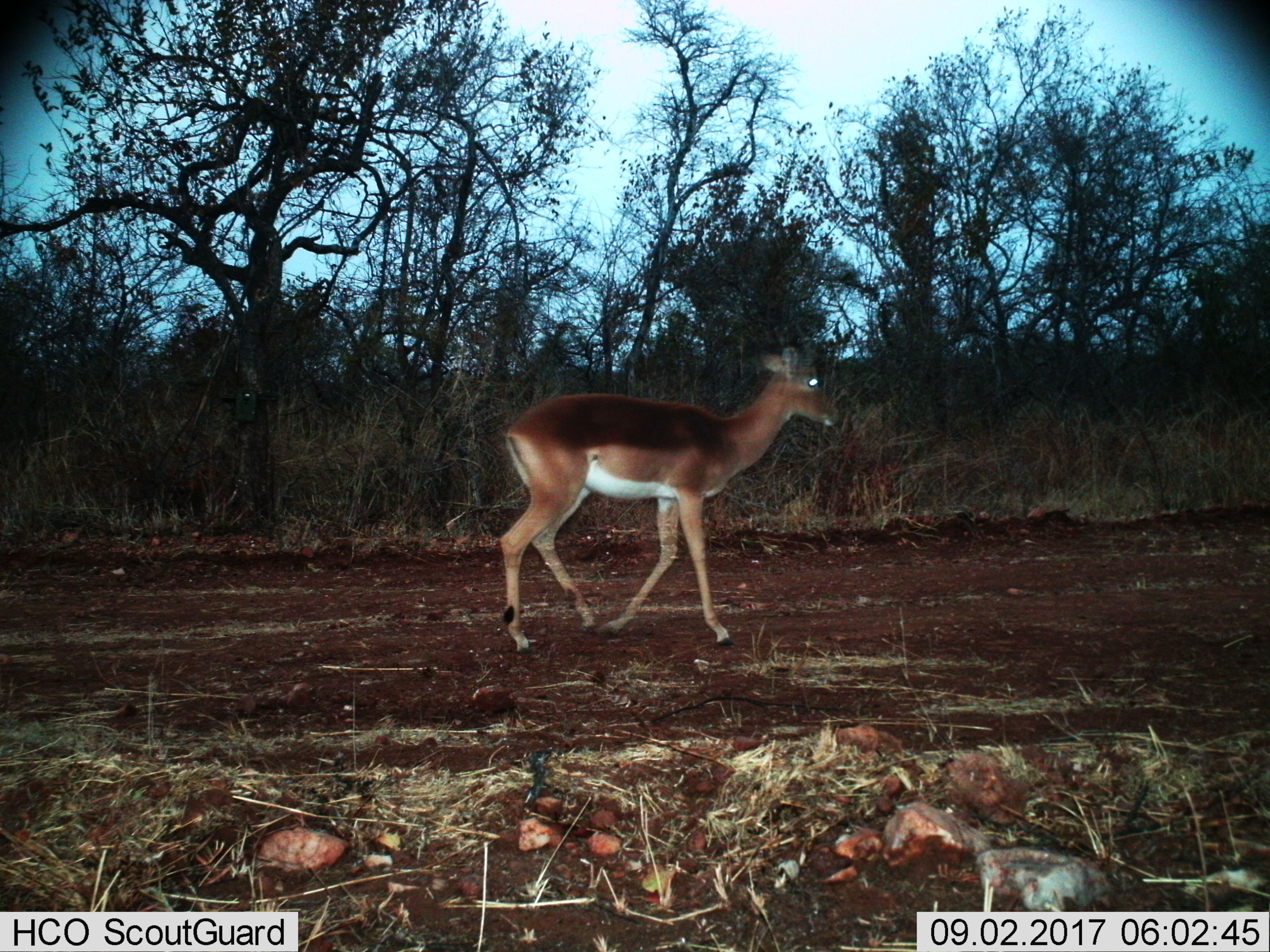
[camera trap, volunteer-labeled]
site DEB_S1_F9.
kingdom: Animalia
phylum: Chordata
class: Mammalia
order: Artiodactyla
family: Bovidae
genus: Aepyceros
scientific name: Aepyceros melampus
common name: impala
Impala (Aepyceros melampus), count 1. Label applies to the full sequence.